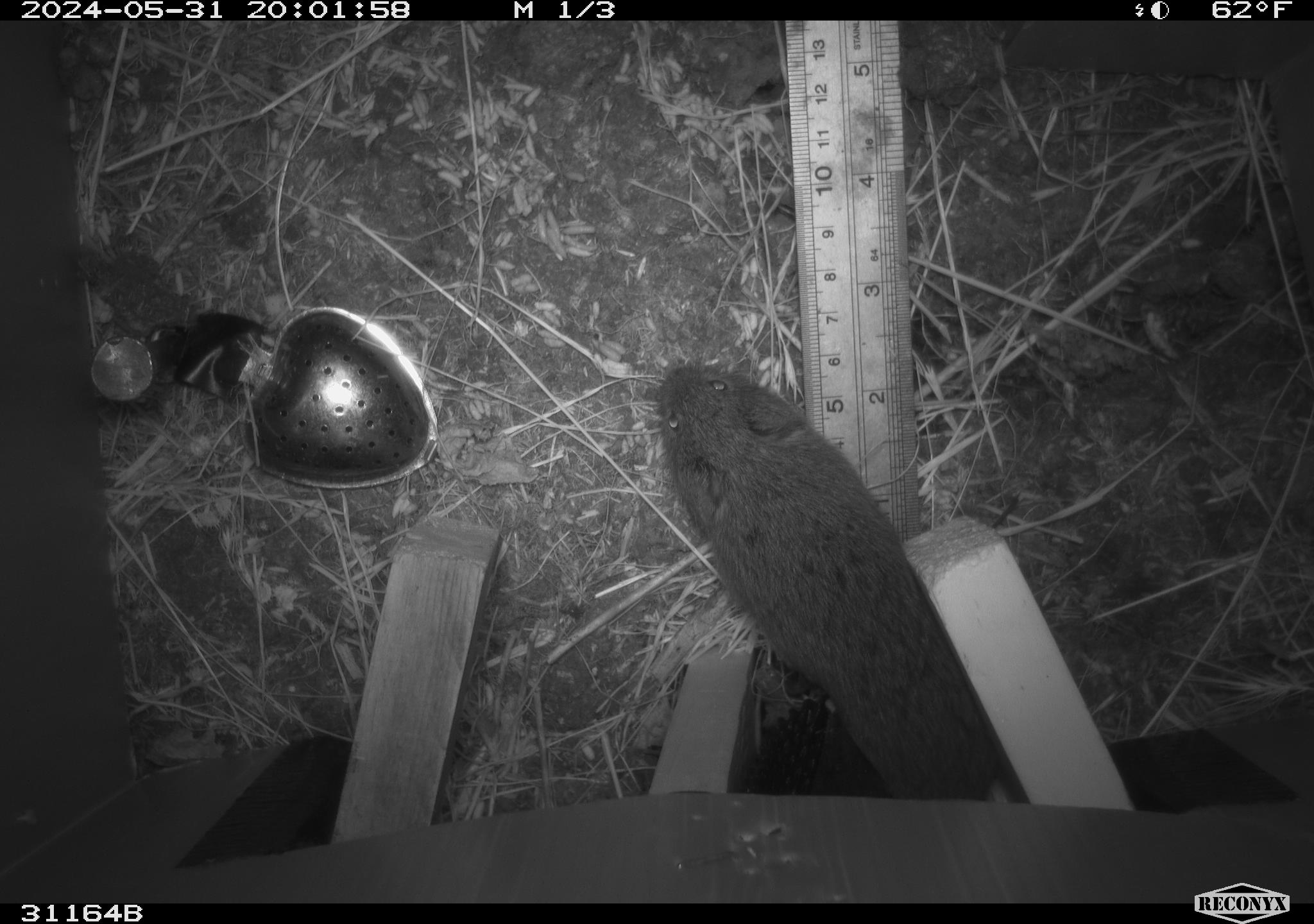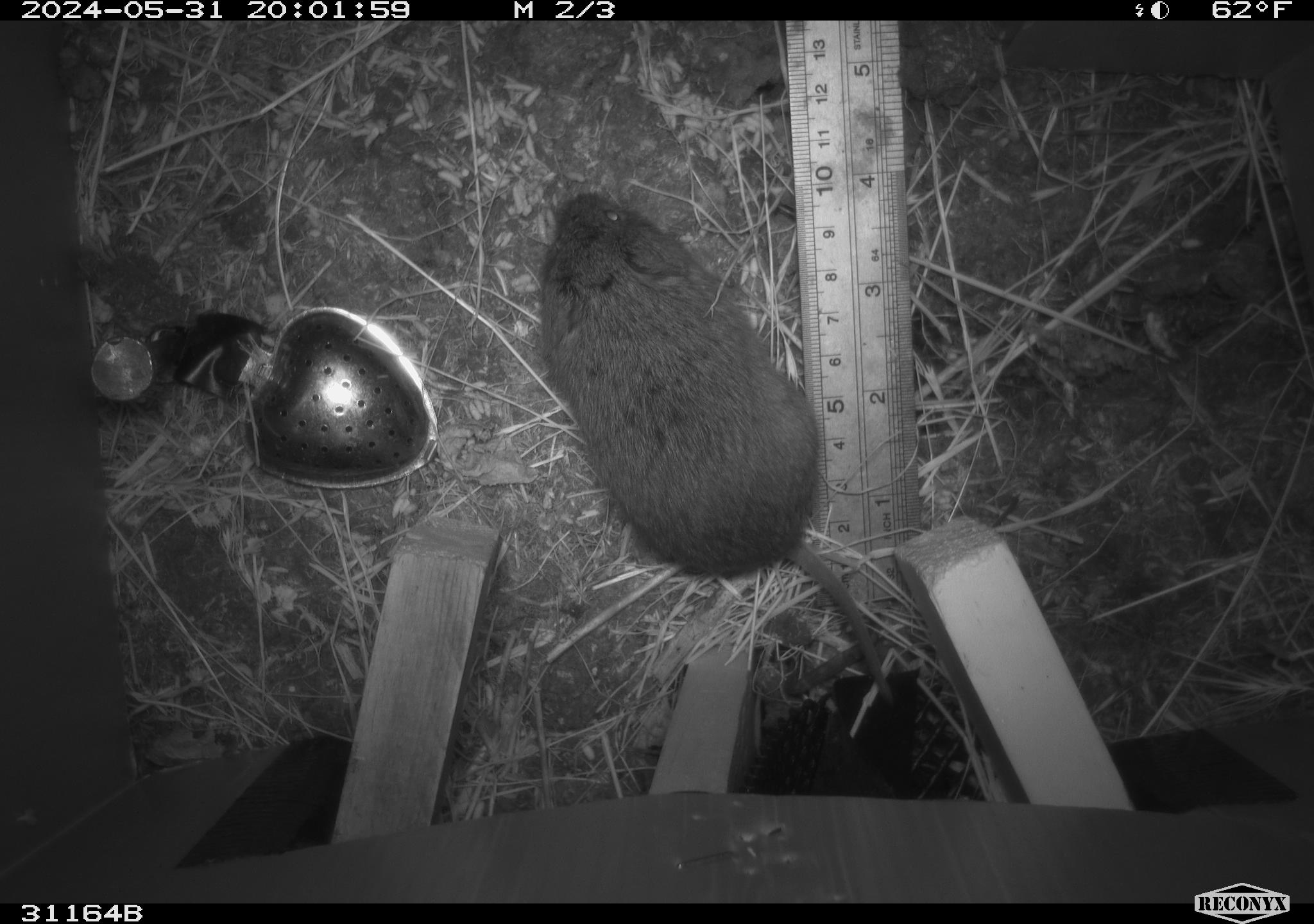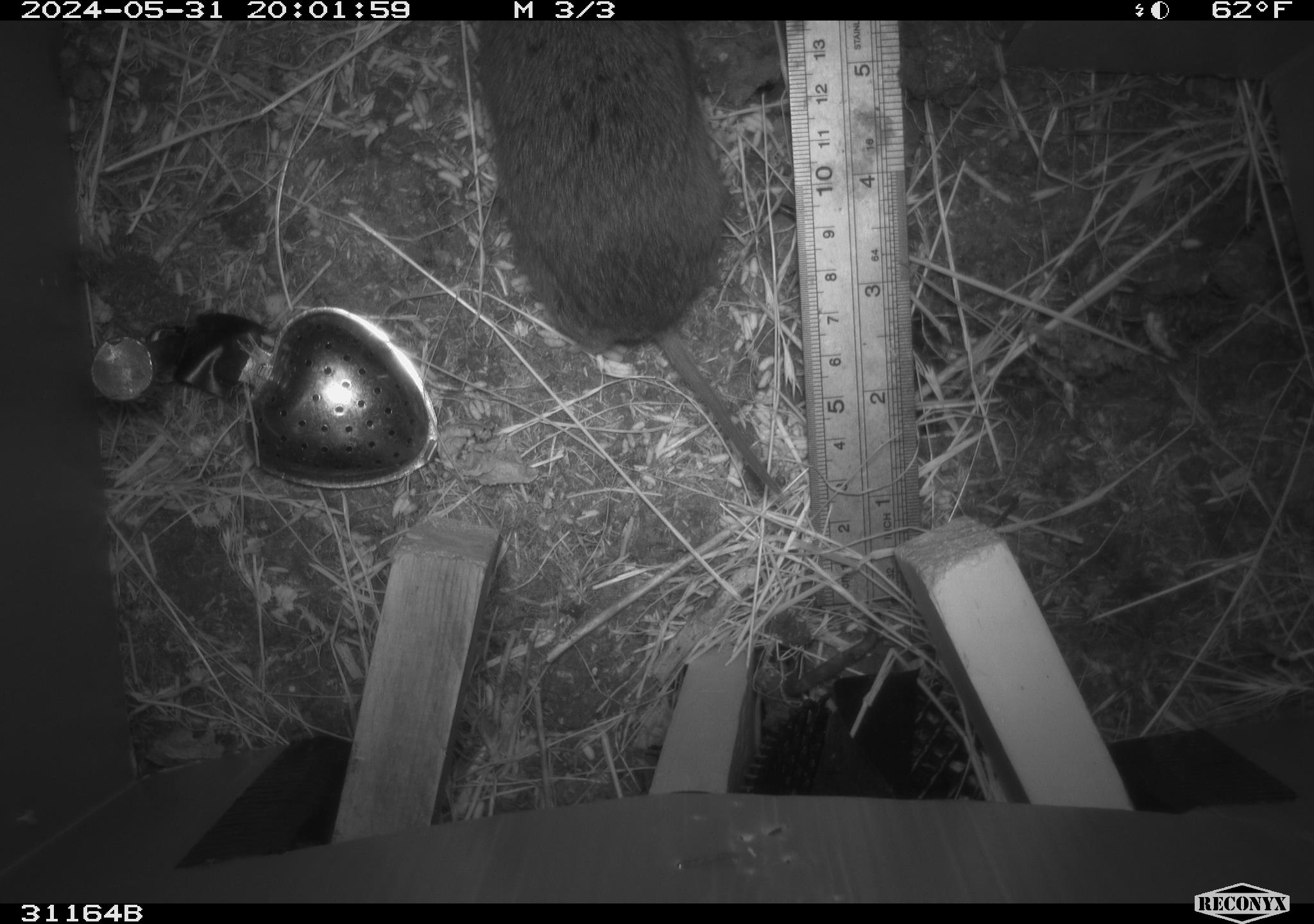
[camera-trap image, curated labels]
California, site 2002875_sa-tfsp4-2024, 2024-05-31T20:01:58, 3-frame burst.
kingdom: Animalia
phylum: Chordata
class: Mammalia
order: Rodentia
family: Cricetidae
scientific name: Arvicolinae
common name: voles, lemmings, and muskrats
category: arvicolinae subfamily